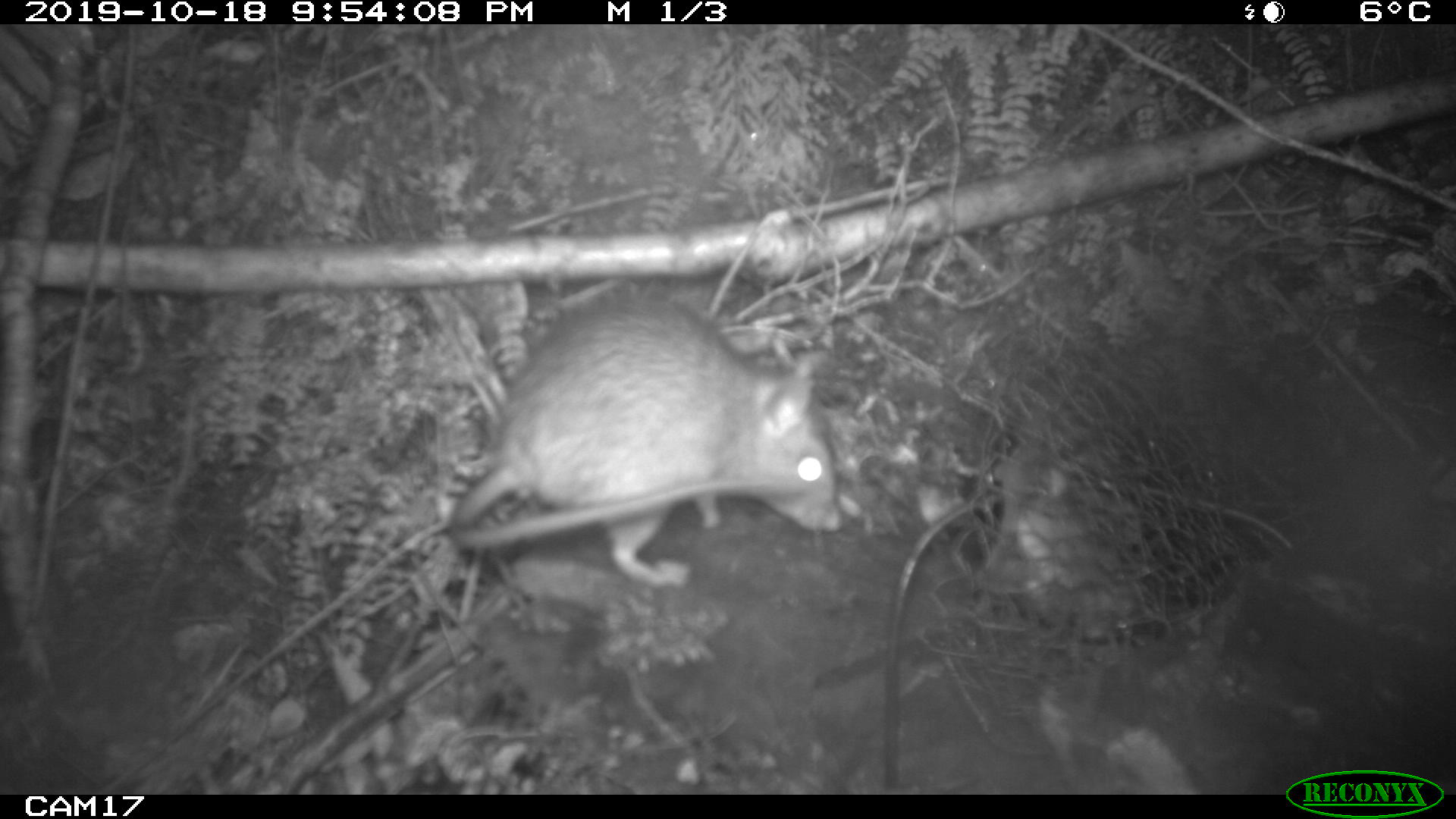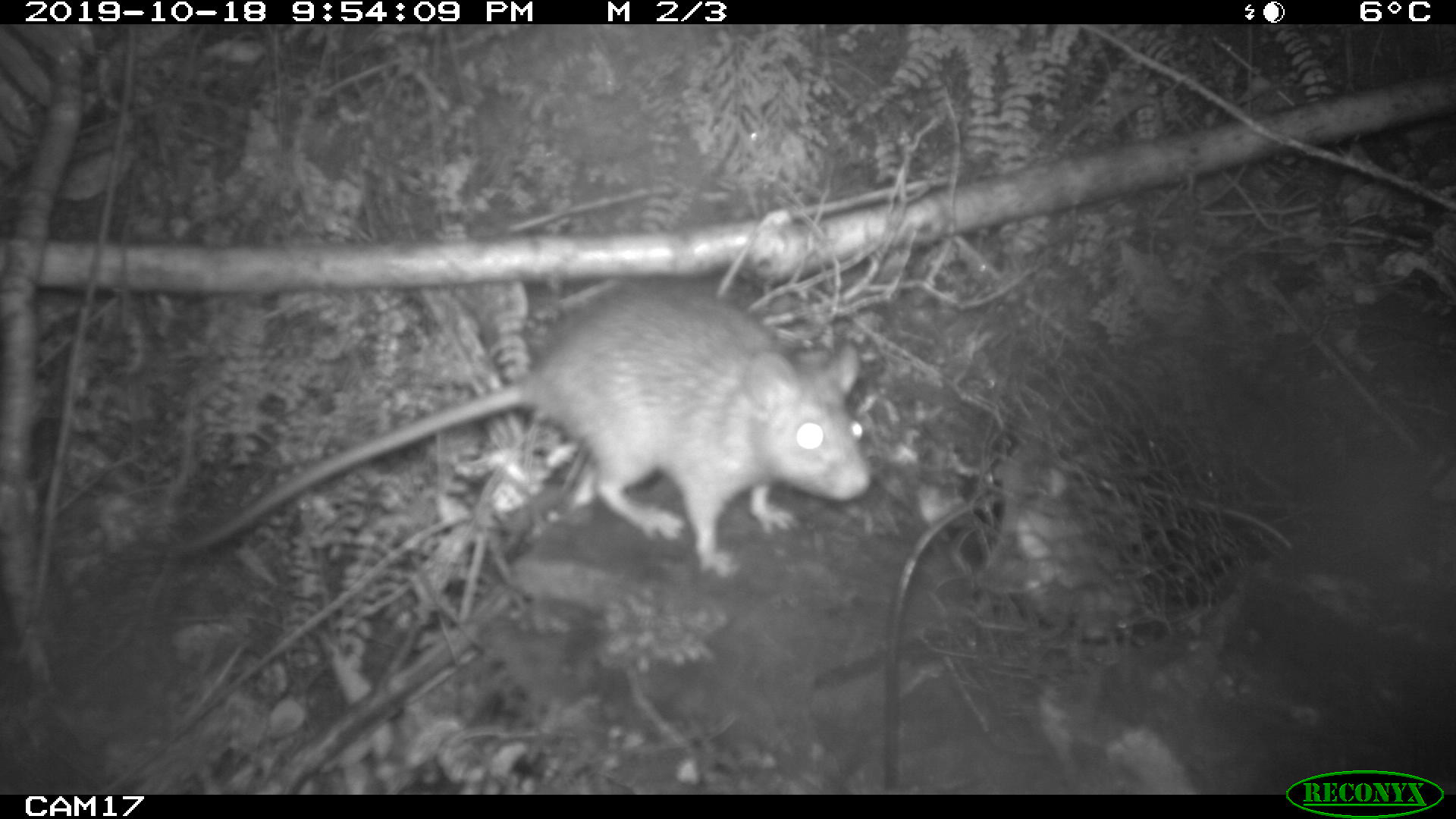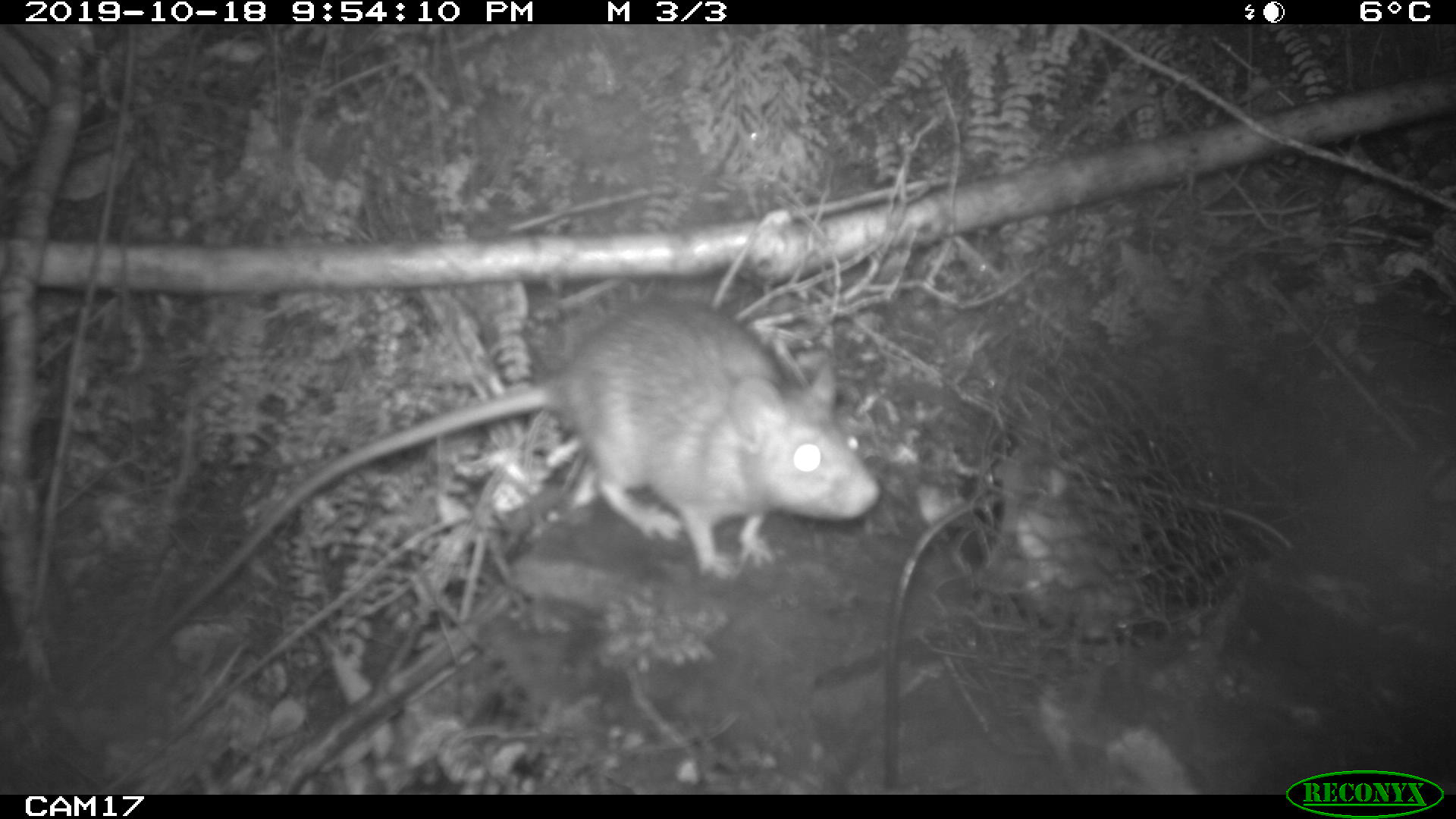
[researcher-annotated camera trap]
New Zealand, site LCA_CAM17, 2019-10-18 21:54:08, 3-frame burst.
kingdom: Animalia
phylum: Chordata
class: Mammalia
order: Rodentia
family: Muridae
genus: Rattus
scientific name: Rattus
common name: rat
Rat (Rattus).